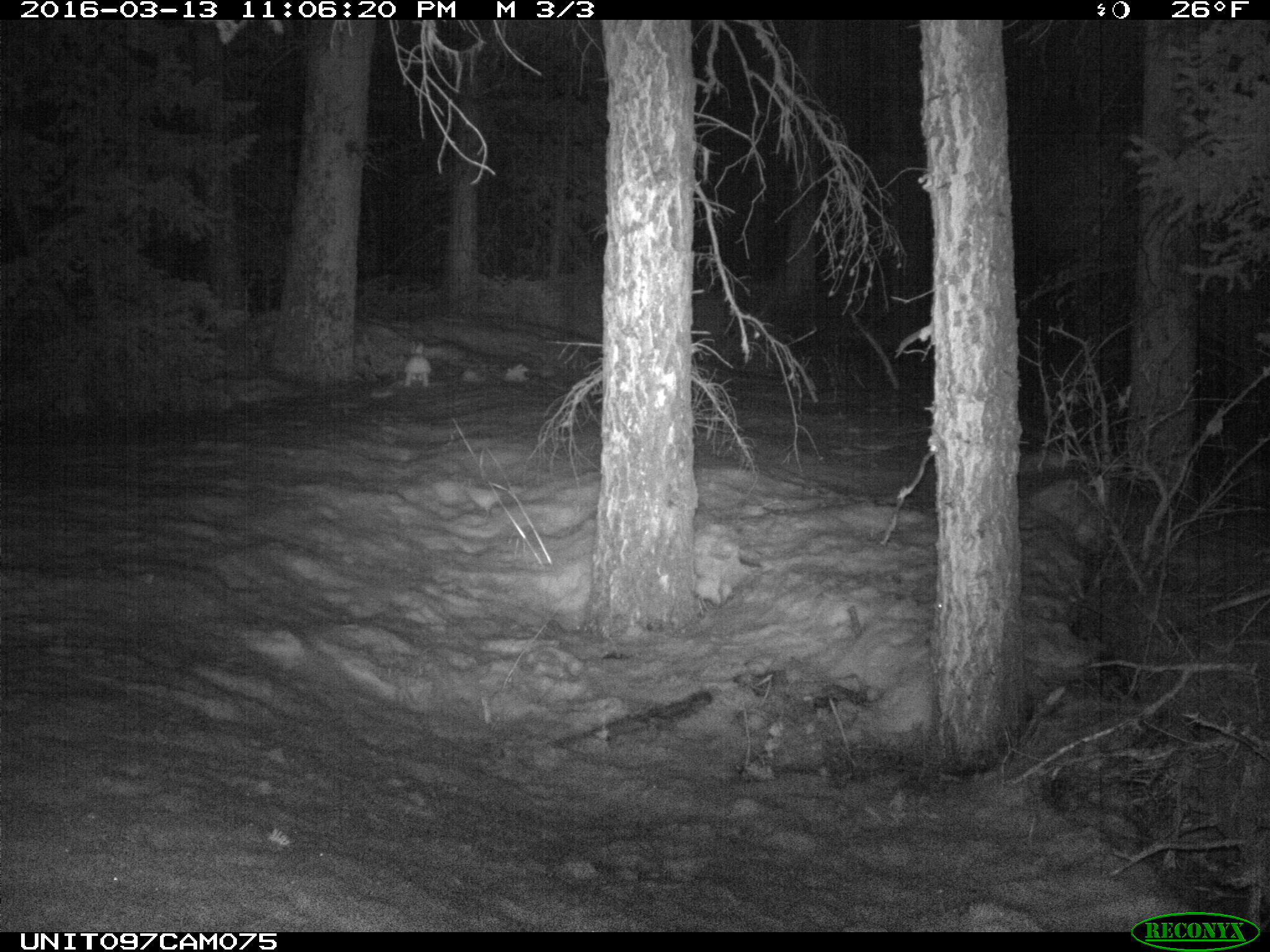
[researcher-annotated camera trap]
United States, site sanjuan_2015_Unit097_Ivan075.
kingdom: Animalia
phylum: Chordata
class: Mammalia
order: Lagomorpha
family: Leporidae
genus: Lepus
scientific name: Lepus americanus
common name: snowshoe hare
Lepus americanus (snowshoe hare).